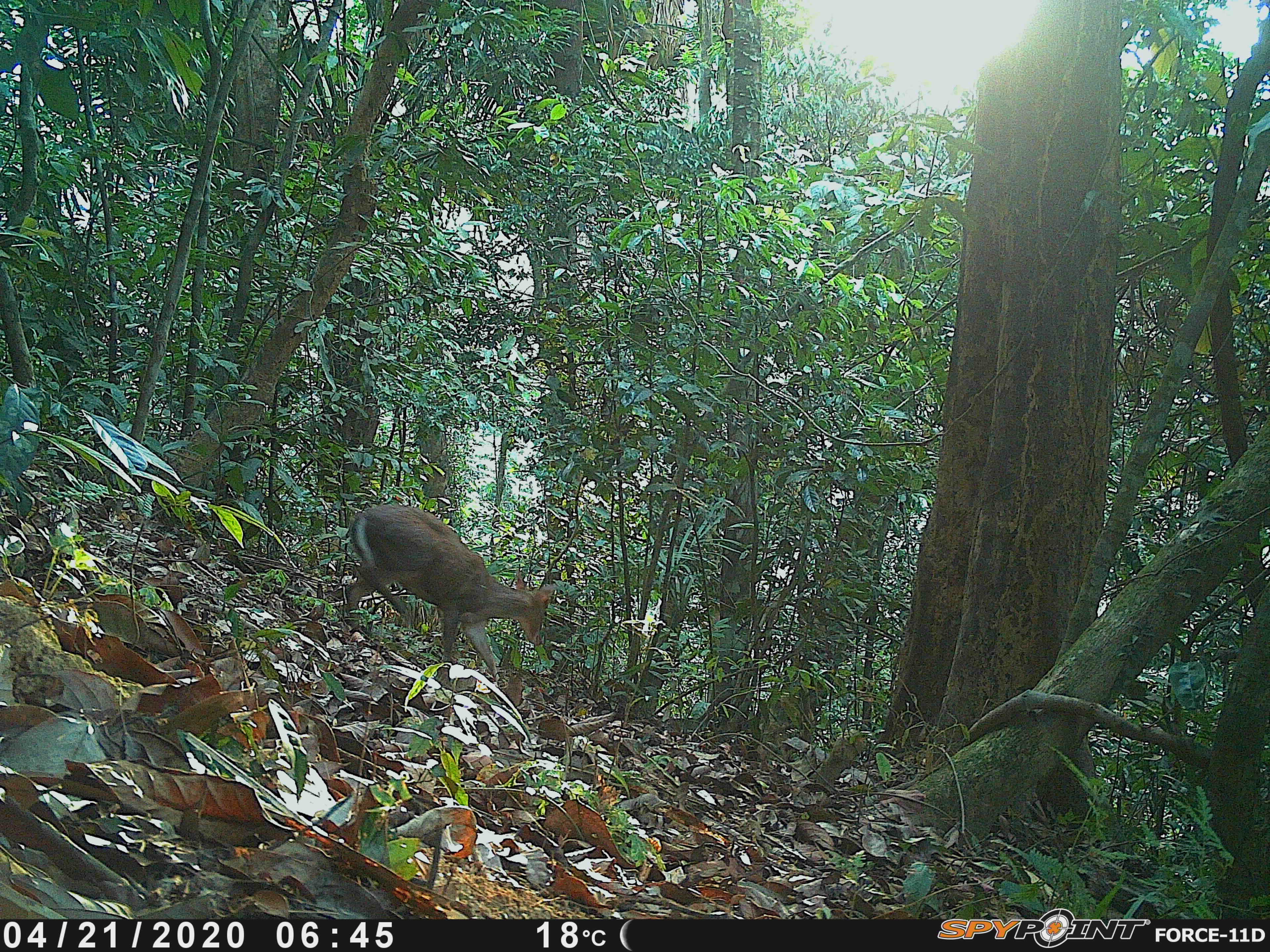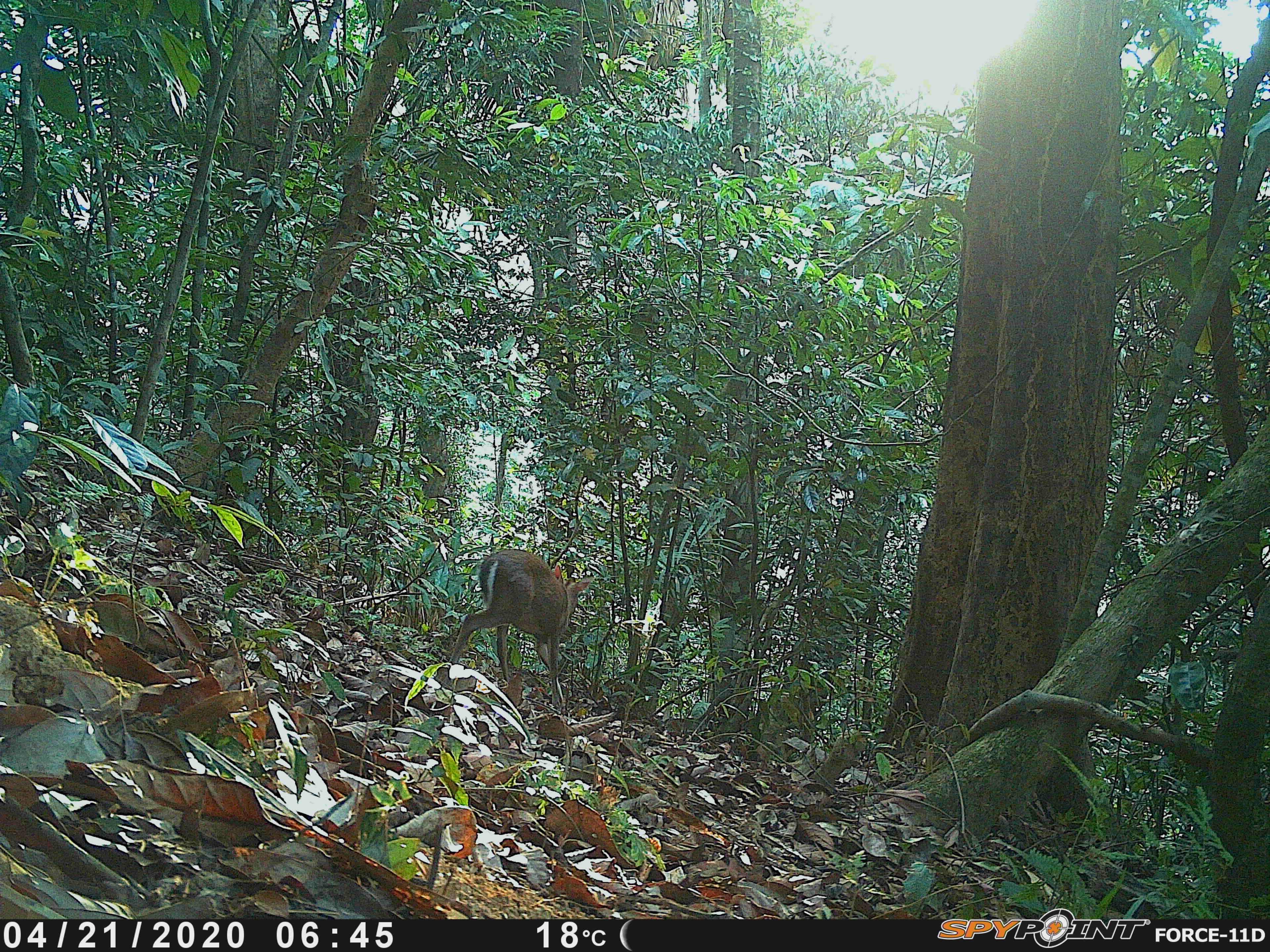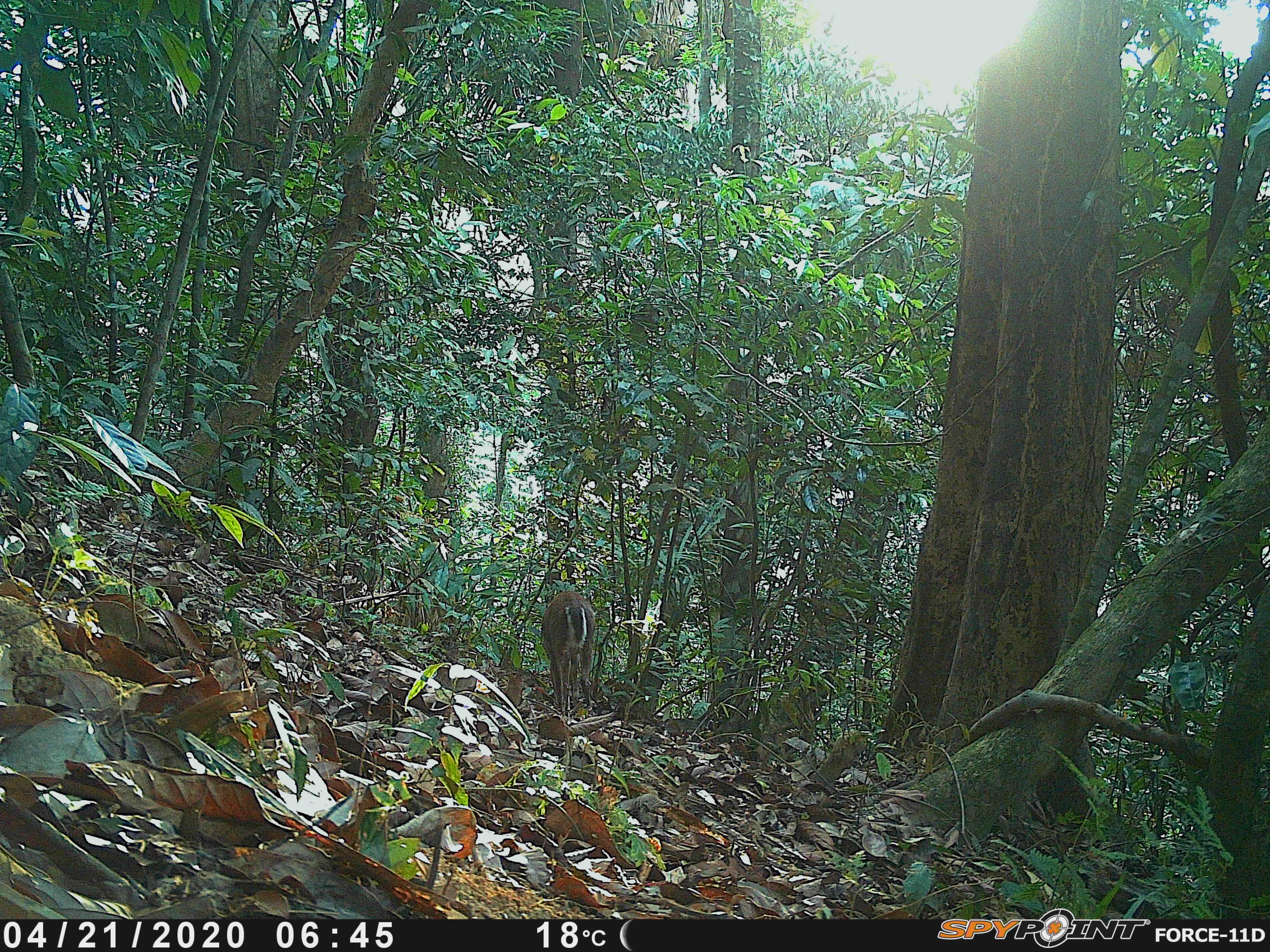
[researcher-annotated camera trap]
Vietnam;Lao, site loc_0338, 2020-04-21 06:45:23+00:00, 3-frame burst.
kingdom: Animalia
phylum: Chordata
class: Mammalia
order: Artiodactyla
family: Cervidae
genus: Muntiacus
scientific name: Muntiacus rooseveltorum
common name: roosevelt's muntjac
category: roosevelts muntjac group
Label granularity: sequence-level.